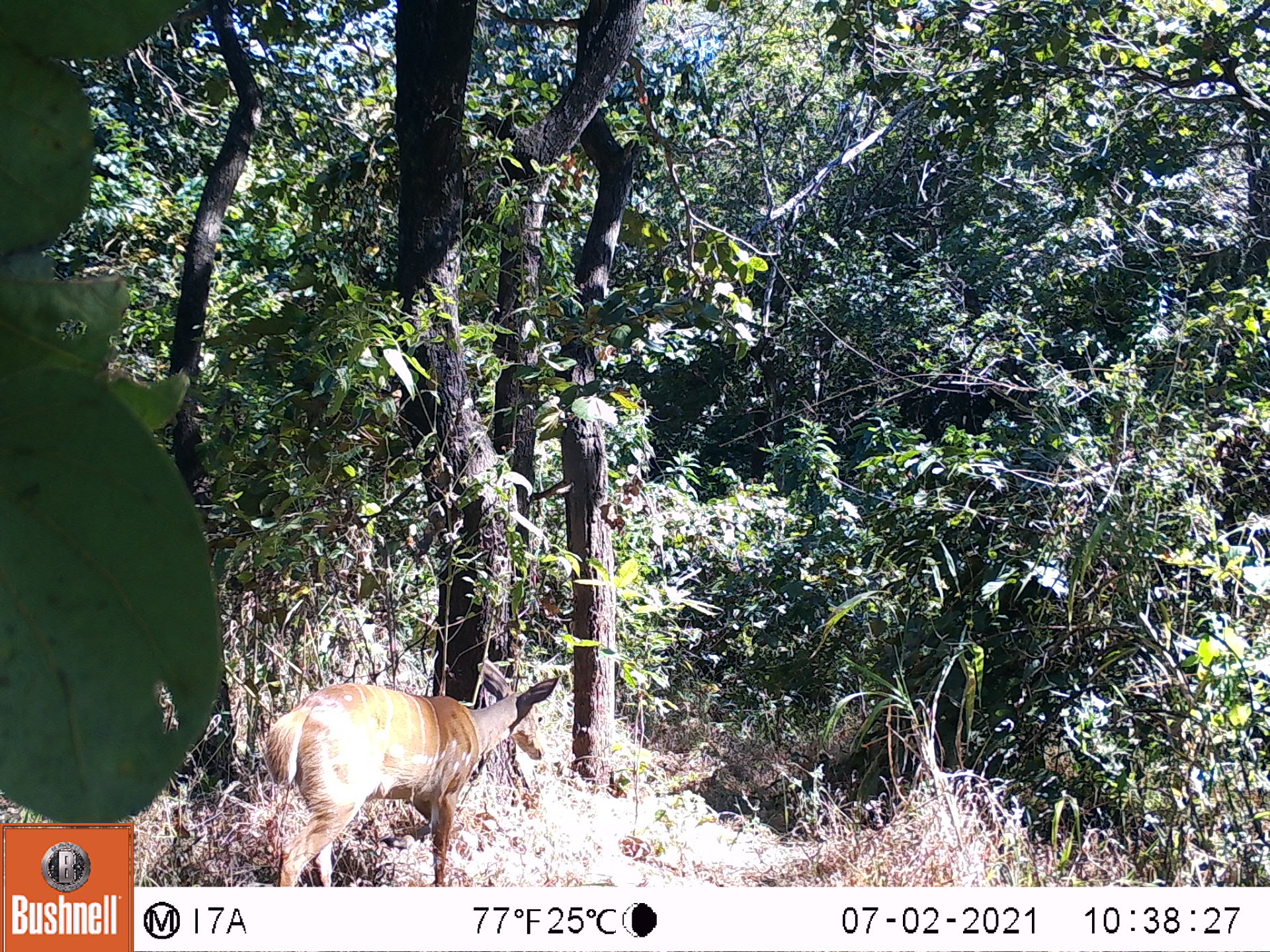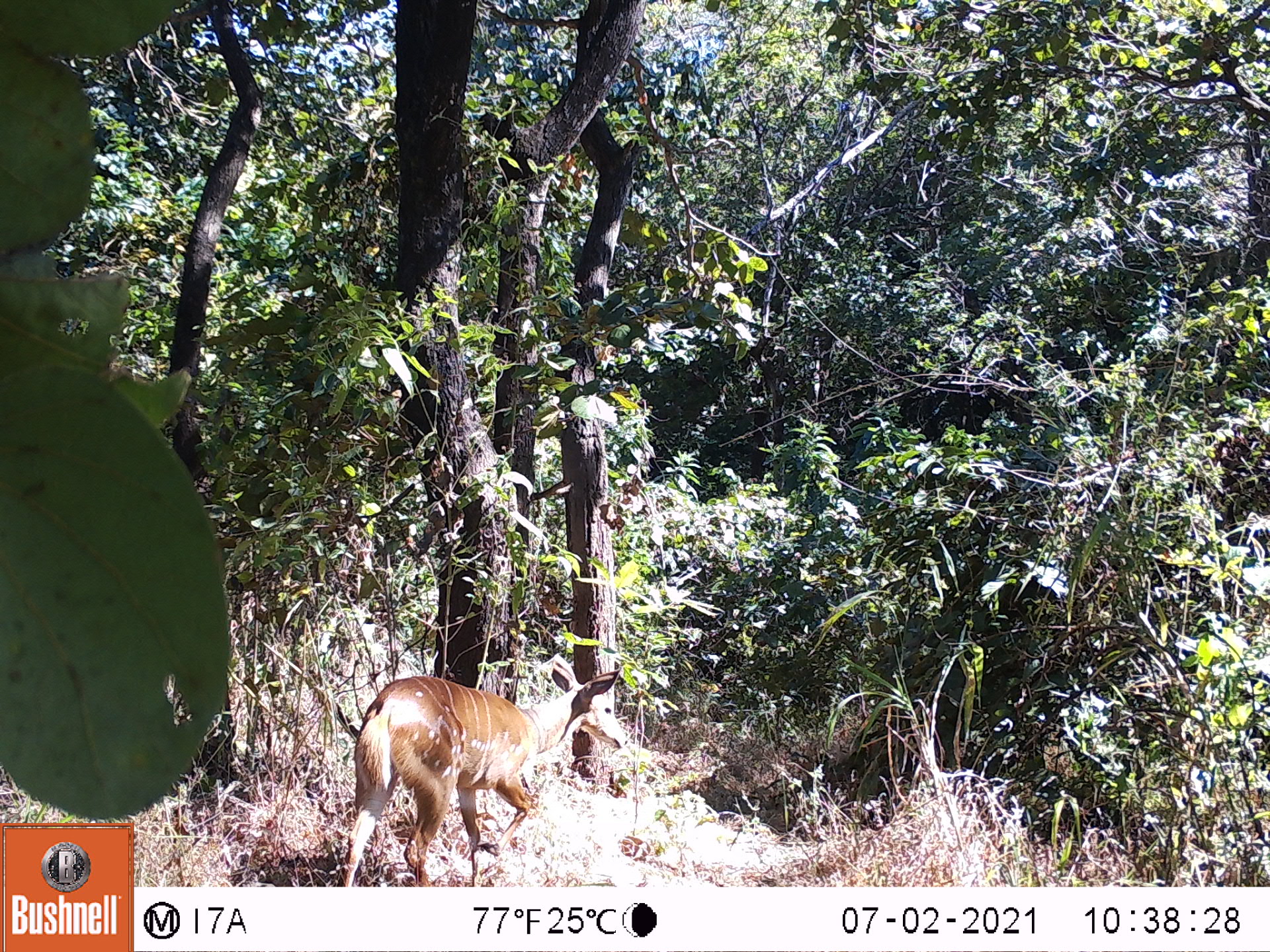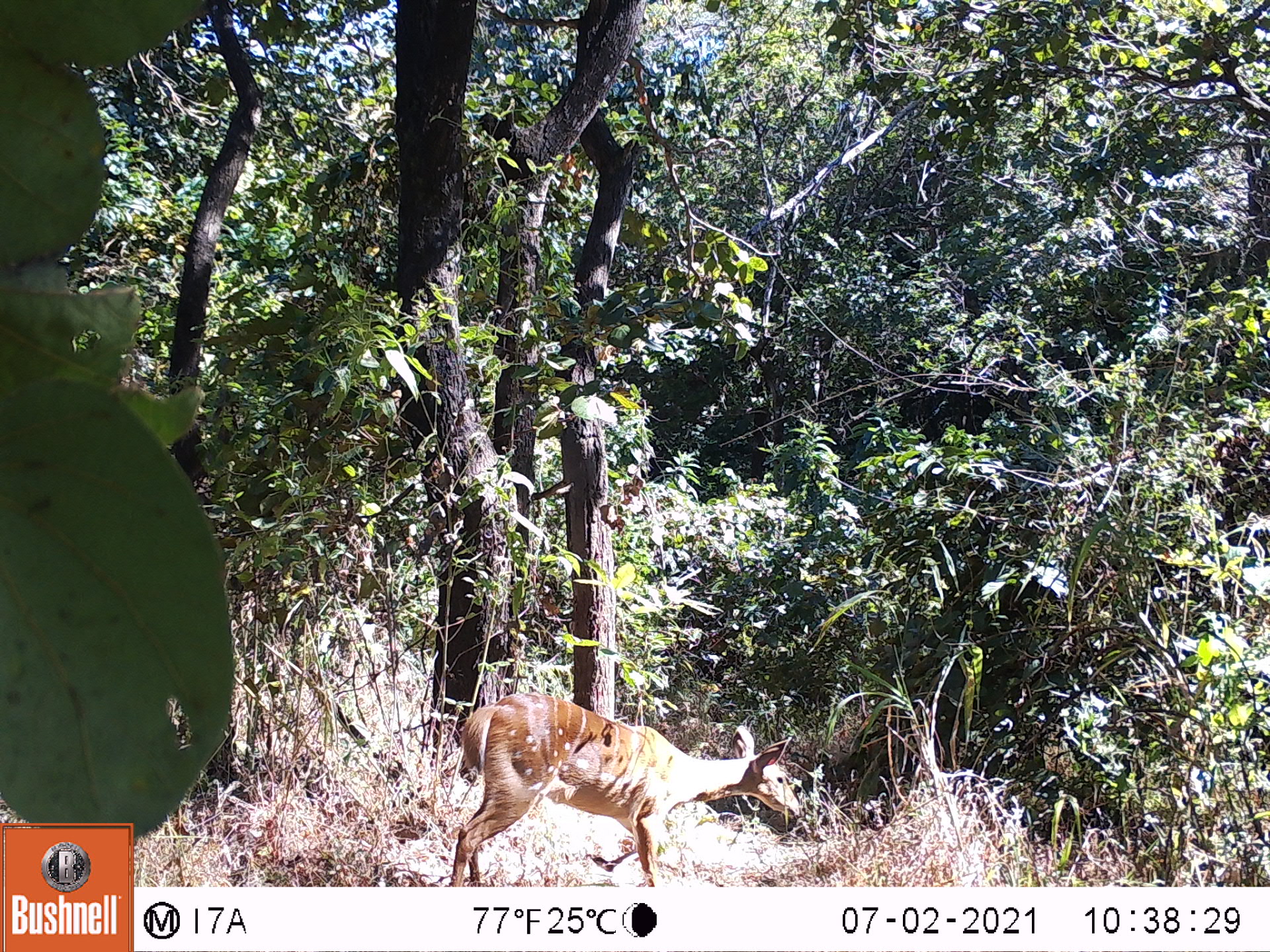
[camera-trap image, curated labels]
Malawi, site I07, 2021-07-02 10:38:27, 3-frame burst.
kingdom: Animalia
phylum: Chordata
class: Mammalia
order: Artiodactyla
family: Bovidae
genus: Tragelaphus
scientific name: Tragelaphus sylvaticus sylvaticus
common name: cape bushbuck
Cape bushbuck (Tragelaphus sylvaticus sylvaticus), count 1.